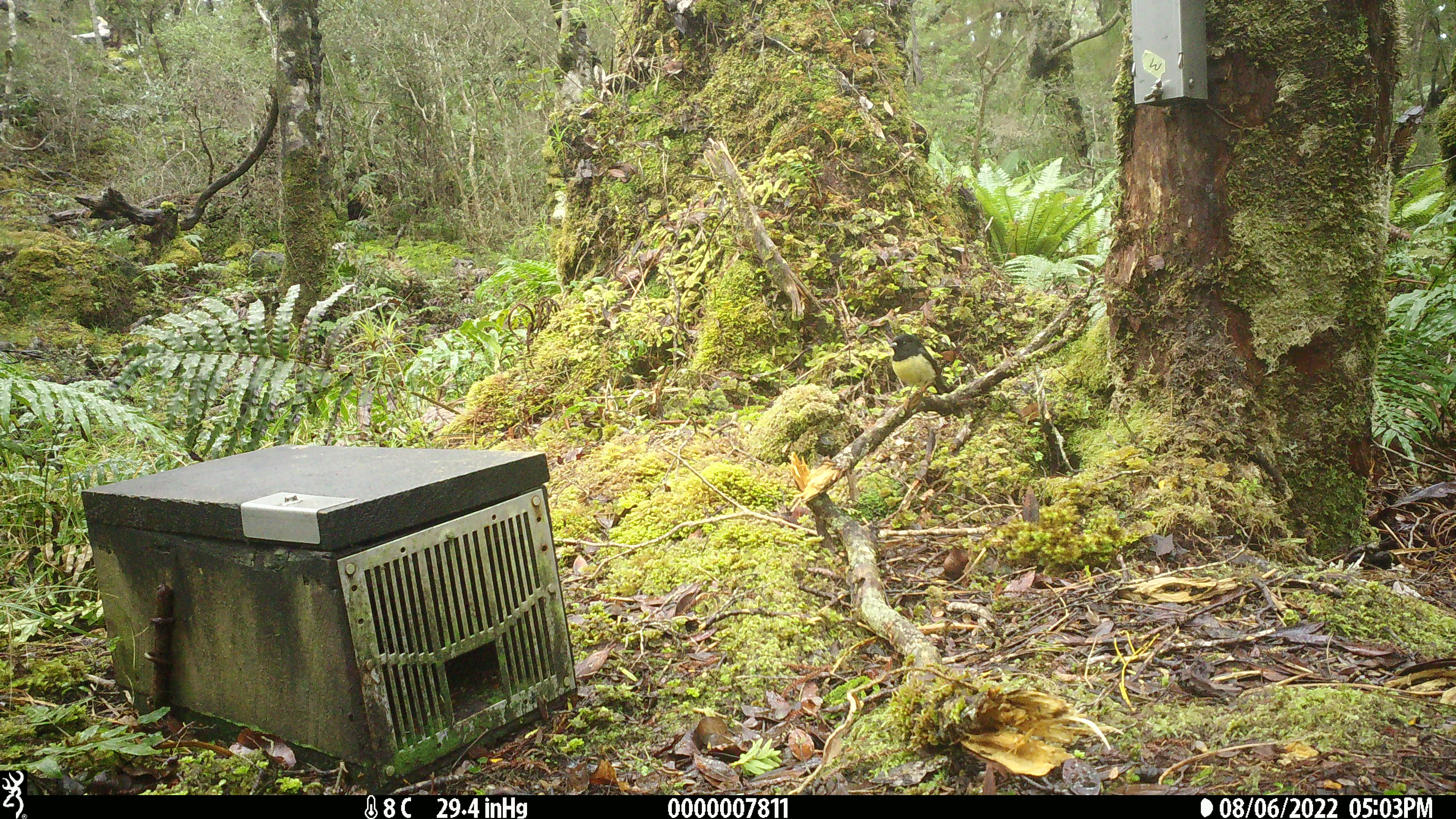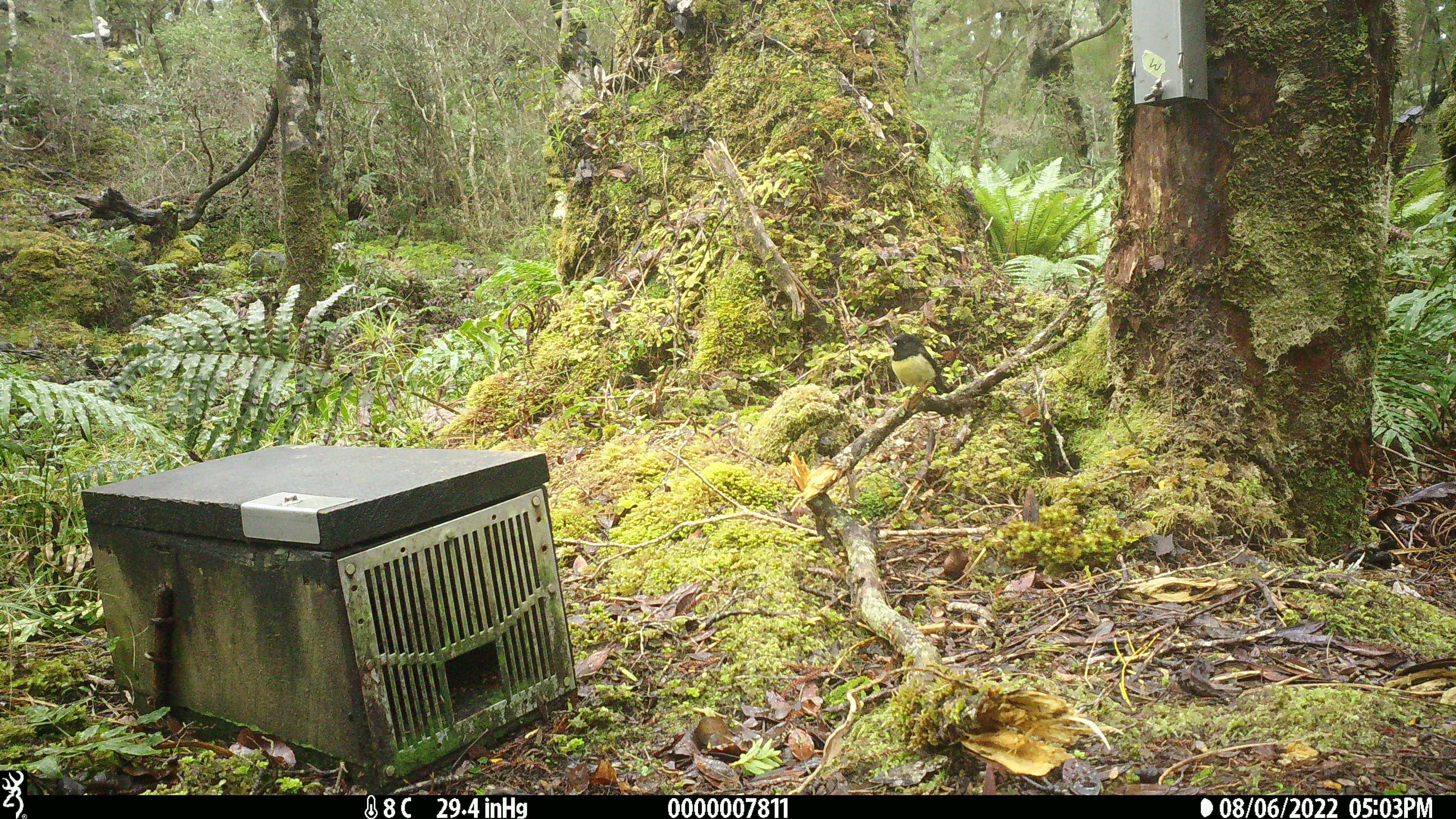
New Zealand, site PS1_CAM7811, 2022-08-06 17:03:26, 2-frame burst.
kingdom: Animalia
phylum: Chordata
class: Aves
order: Passeriformes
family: Petroicidae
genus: Petroica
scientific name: Petroica macrocephala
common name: tomtit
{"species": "tomtit (Petroica macrocephala)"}